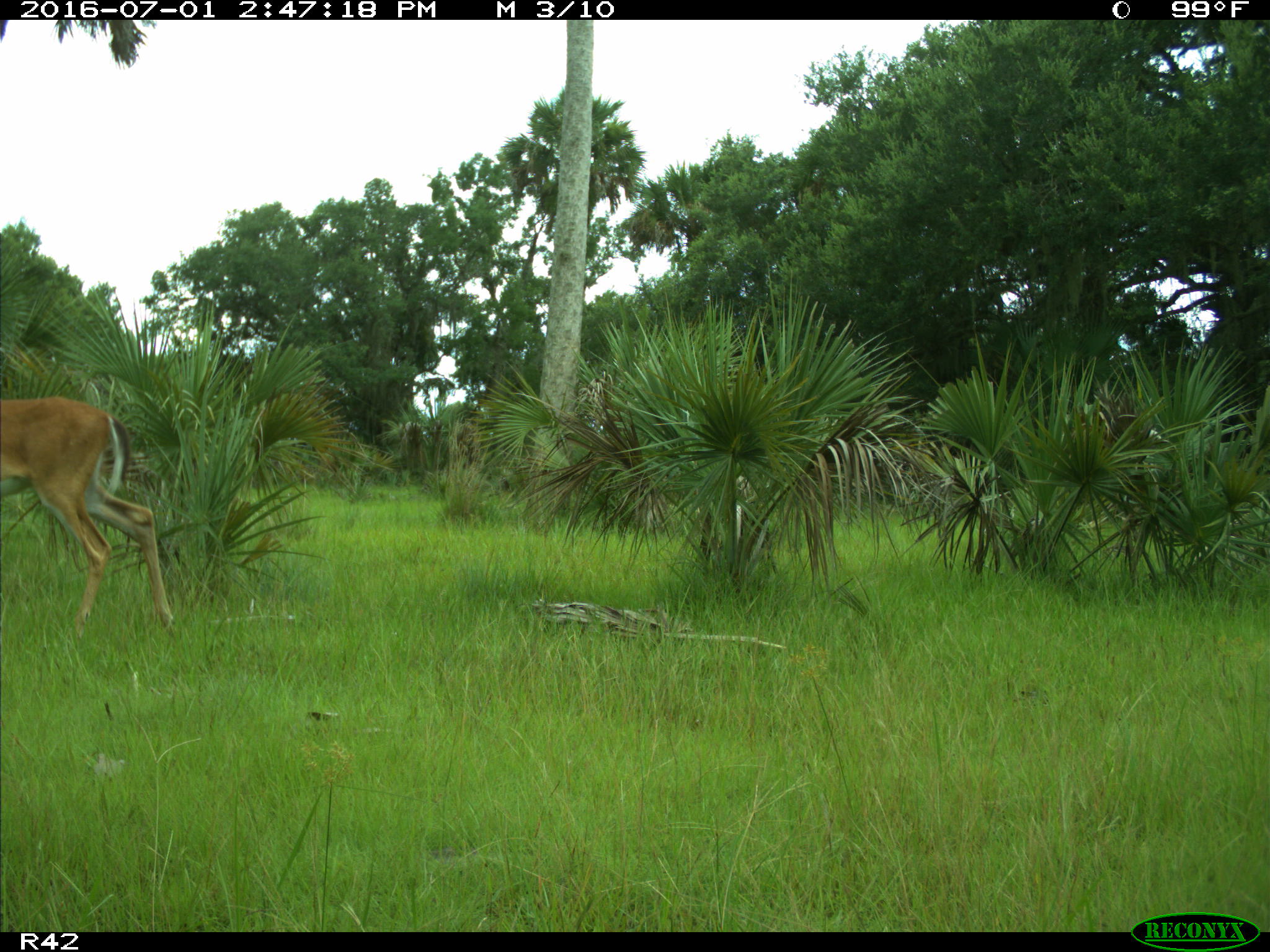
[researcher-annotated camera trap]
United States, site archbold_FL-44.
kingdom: Animalia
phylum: Chordata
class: Mammalia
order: Artiodactyla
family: Cervidae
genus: Odocoileus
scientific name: Odocoileus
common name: deer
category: unidentified deer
Unidentified deer (deer) (Odocoileus).